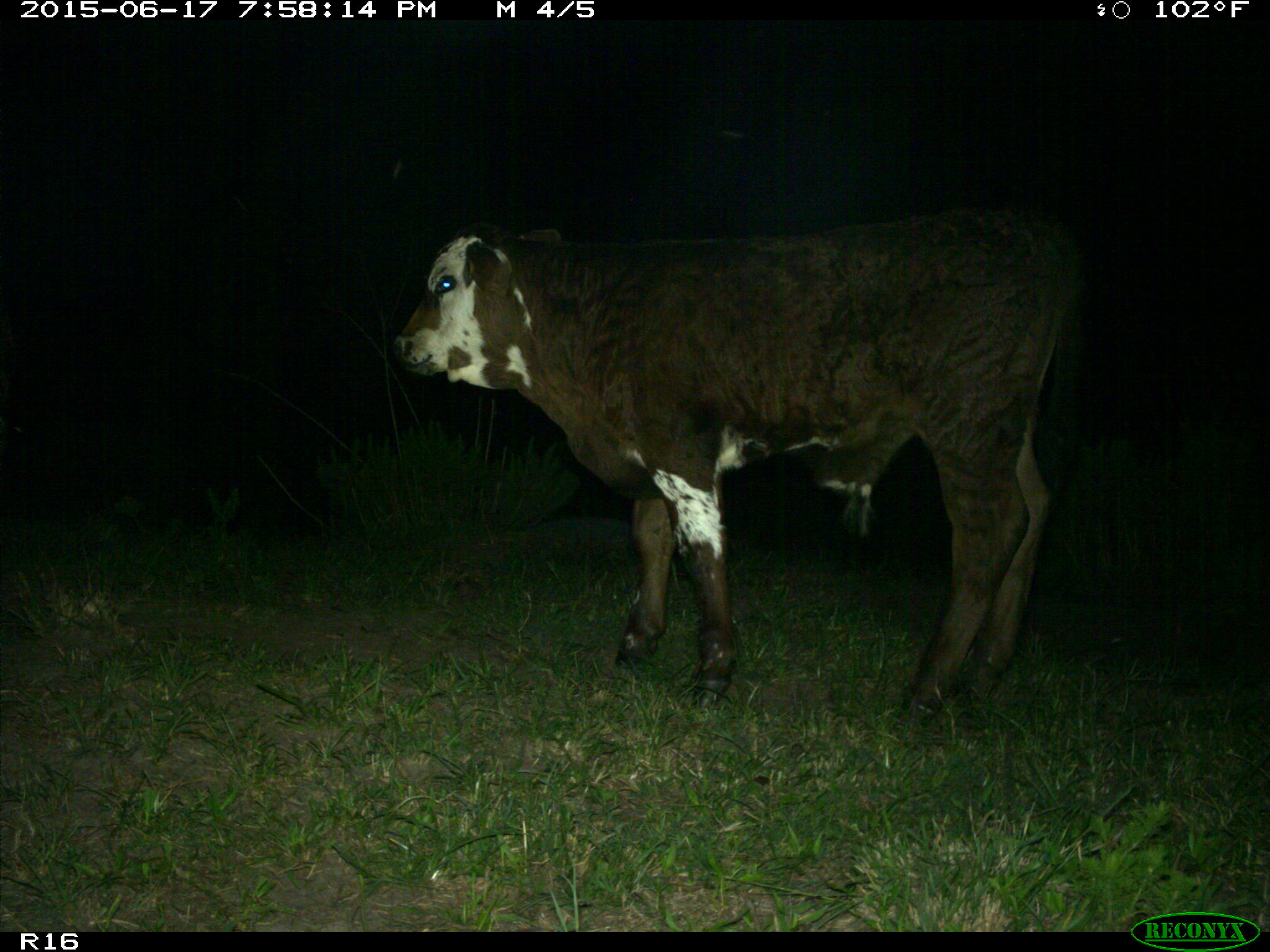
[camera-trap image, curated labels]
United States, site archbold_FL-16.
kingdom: Animalia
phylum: Chordata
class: Mammalia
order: Artiodactyla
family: Bovidae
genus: Bos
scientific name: Bos taurus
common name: domestic cow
Bos taurus (domestic cow).